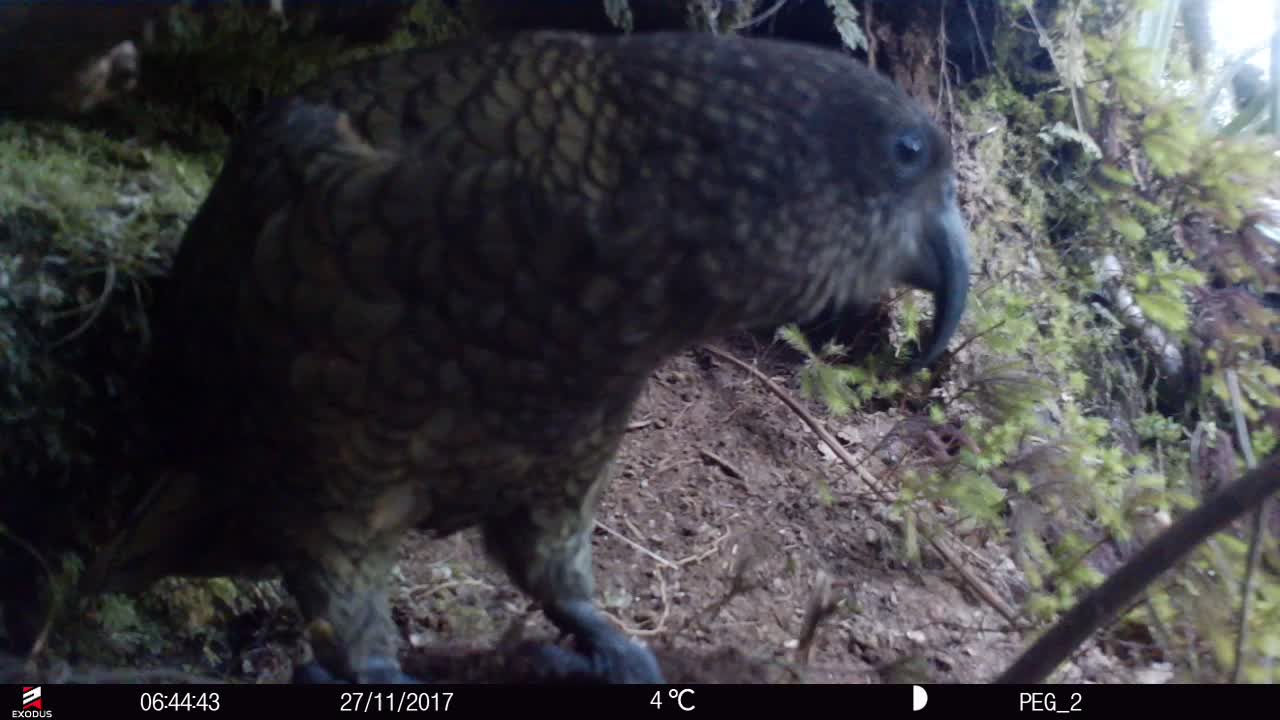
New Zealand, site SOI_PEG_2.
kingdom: Animalia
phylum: Chordata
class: Aves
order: Psittaciformes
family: Strigopidae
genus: Nestor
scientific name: Nestor notabilis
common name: kea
Kea (Nestor notabilis).